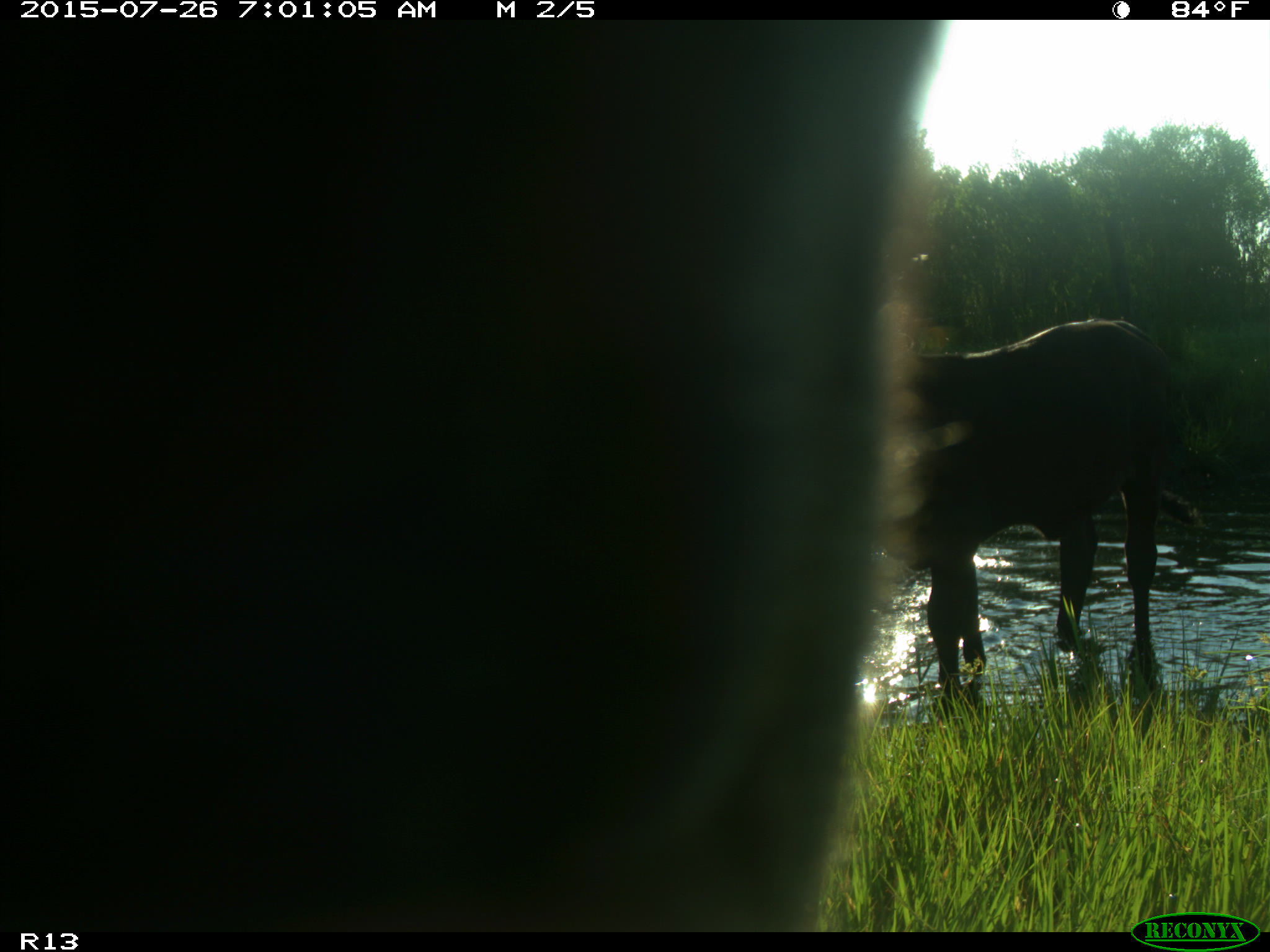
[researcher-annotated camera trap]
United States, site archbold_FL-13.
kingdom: Animalia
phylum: Chordata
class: Mammalia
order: Artiodactyla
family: Bovidae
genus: Bos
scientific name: Bos taurus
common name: domestic cow